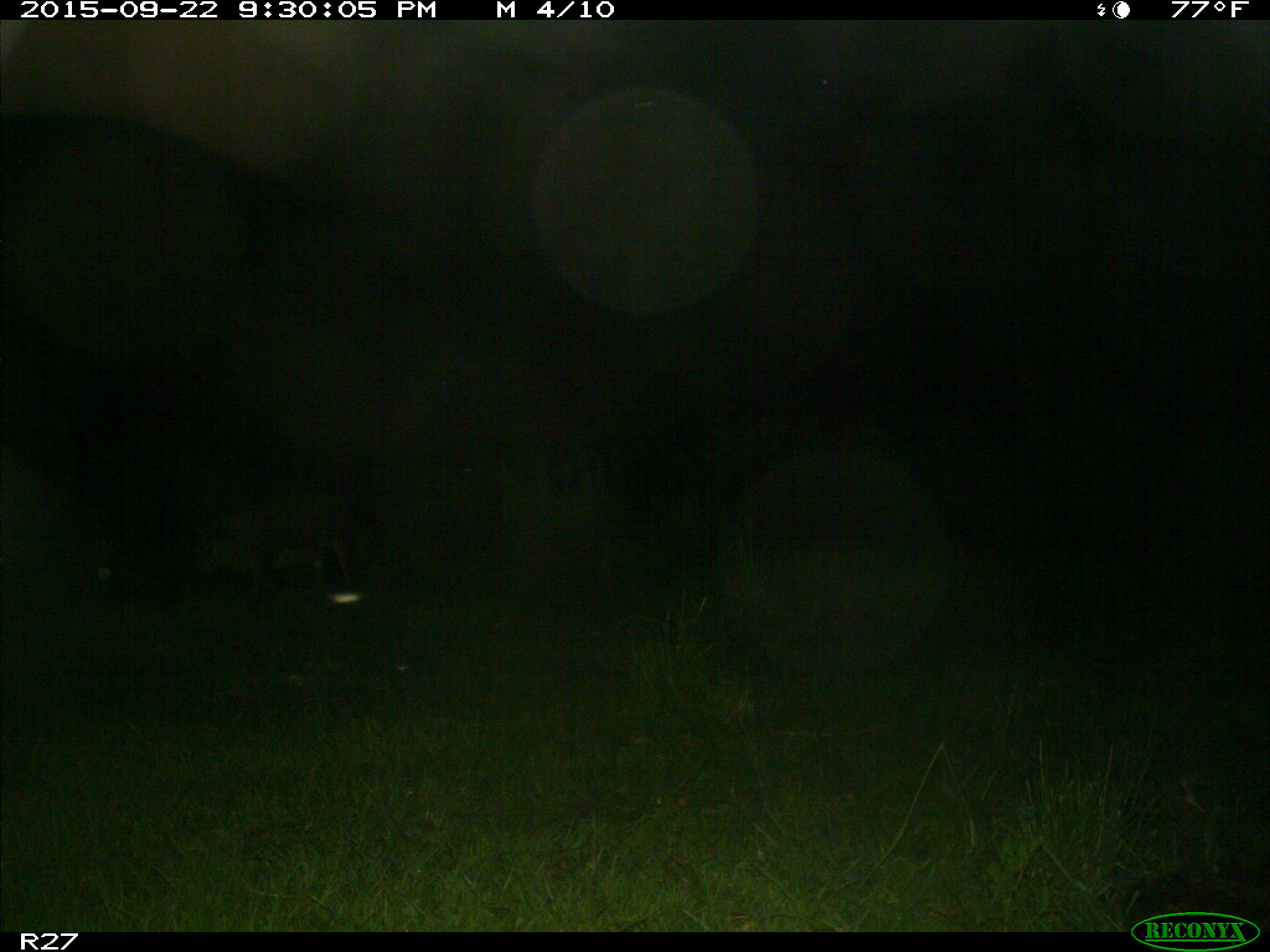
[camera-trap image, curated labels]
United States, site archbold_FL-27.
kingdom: Animalia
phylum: Chordata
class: Mammalia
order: Artiodactyla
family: Suidae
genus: Sus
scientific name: Sus scrofa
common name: wild boar